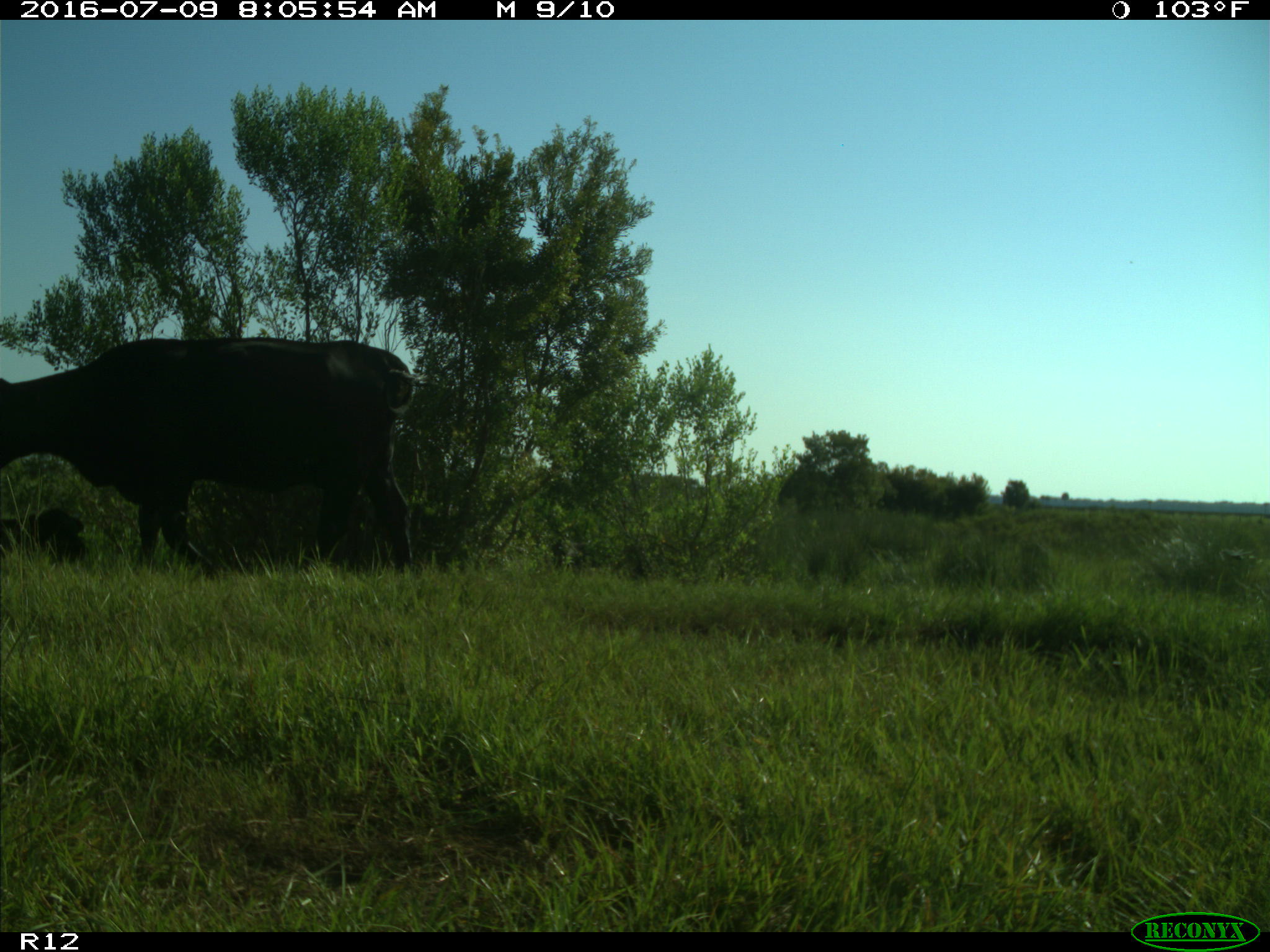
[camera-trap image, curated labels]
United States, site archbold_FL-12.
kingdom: Animalia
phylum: Chordata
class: Mammalia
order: Artiodactyla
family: Bovidae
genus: Bos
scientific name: Bos taurus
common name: domestic cow